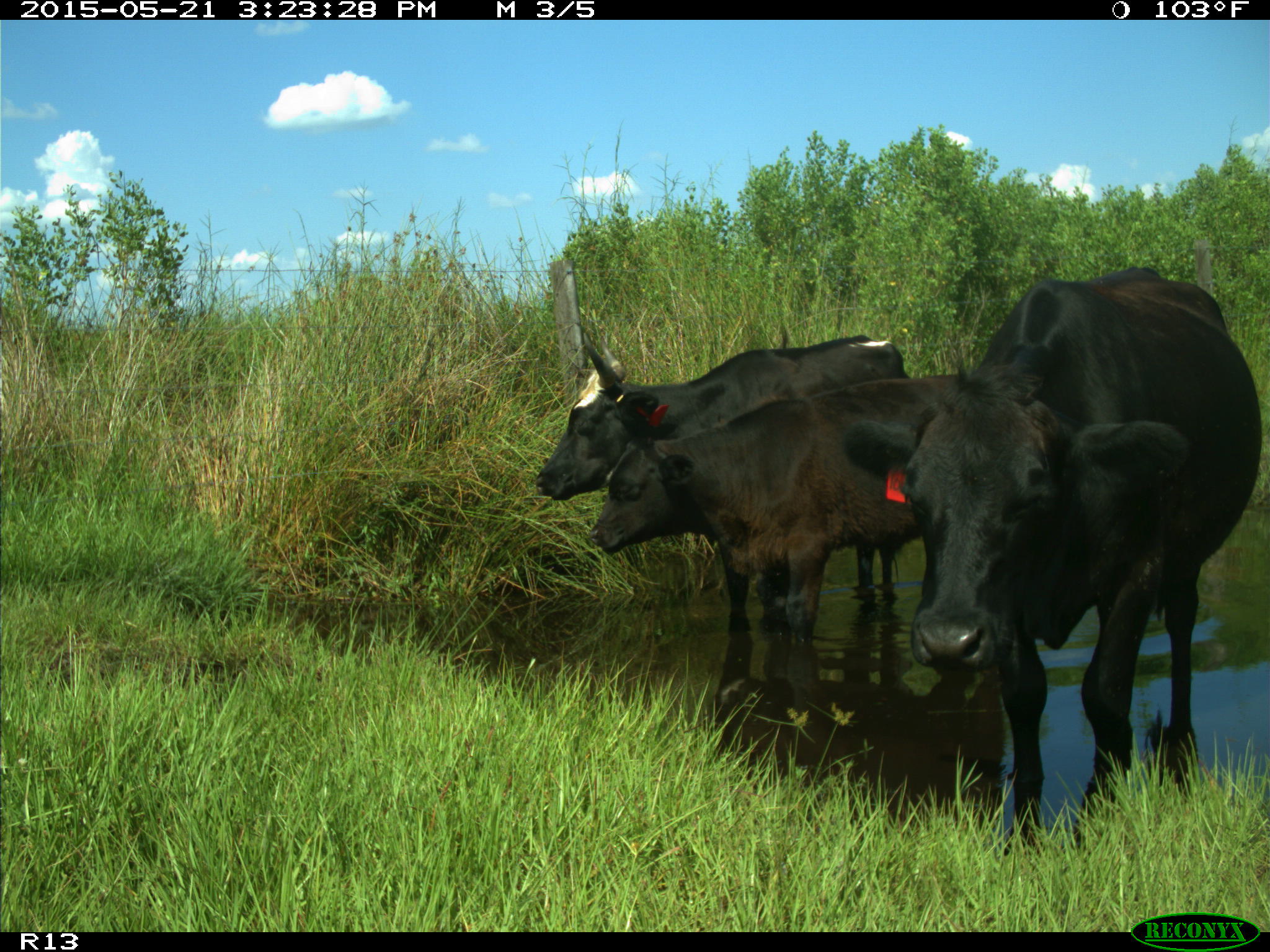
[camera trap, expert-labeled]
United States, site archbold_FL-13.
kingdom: Animalia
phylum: Chordata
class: Mammalia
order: Artiodactyla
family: Bovidae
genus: Bos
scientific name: Bos taurus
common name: domestic cow